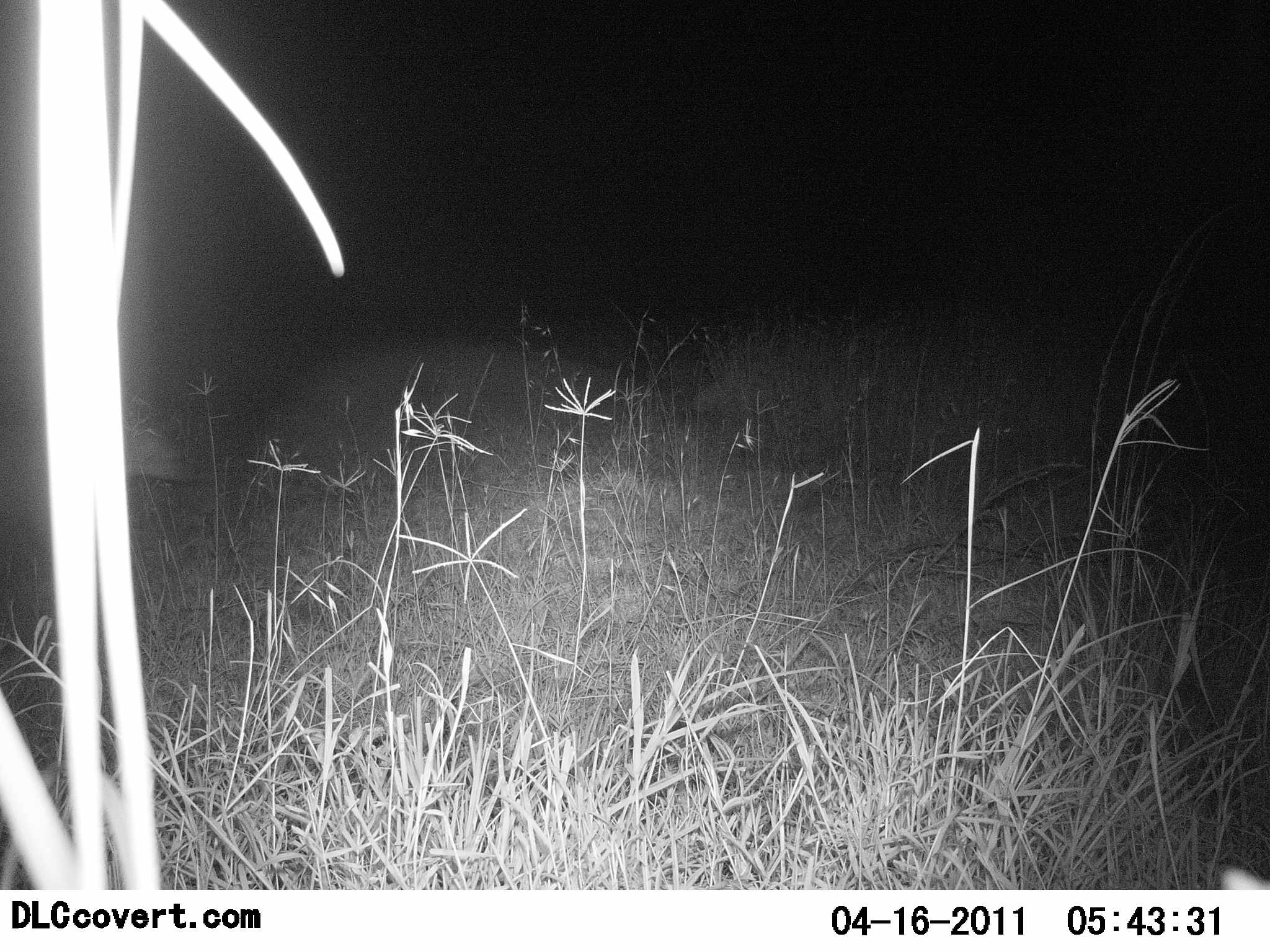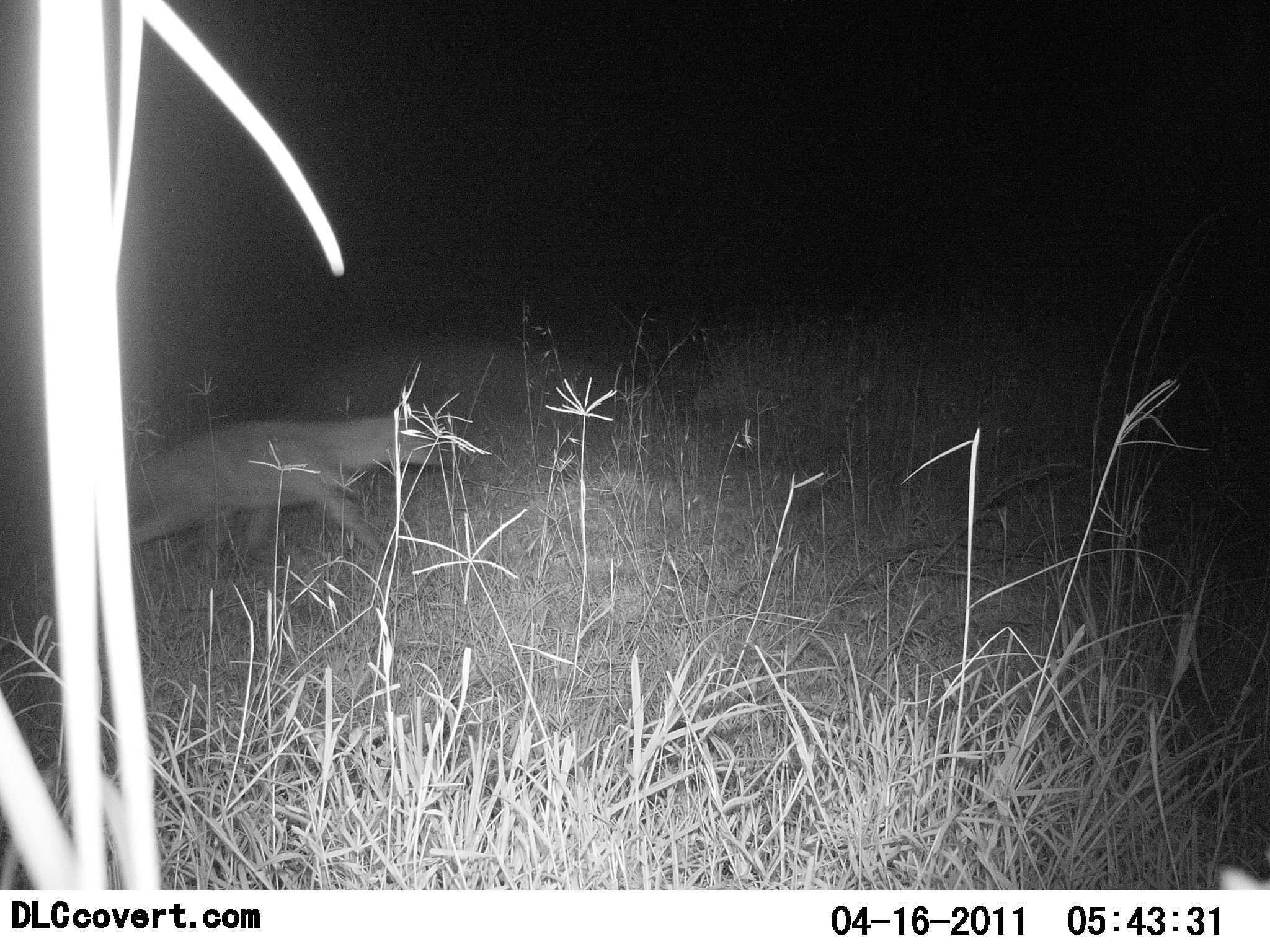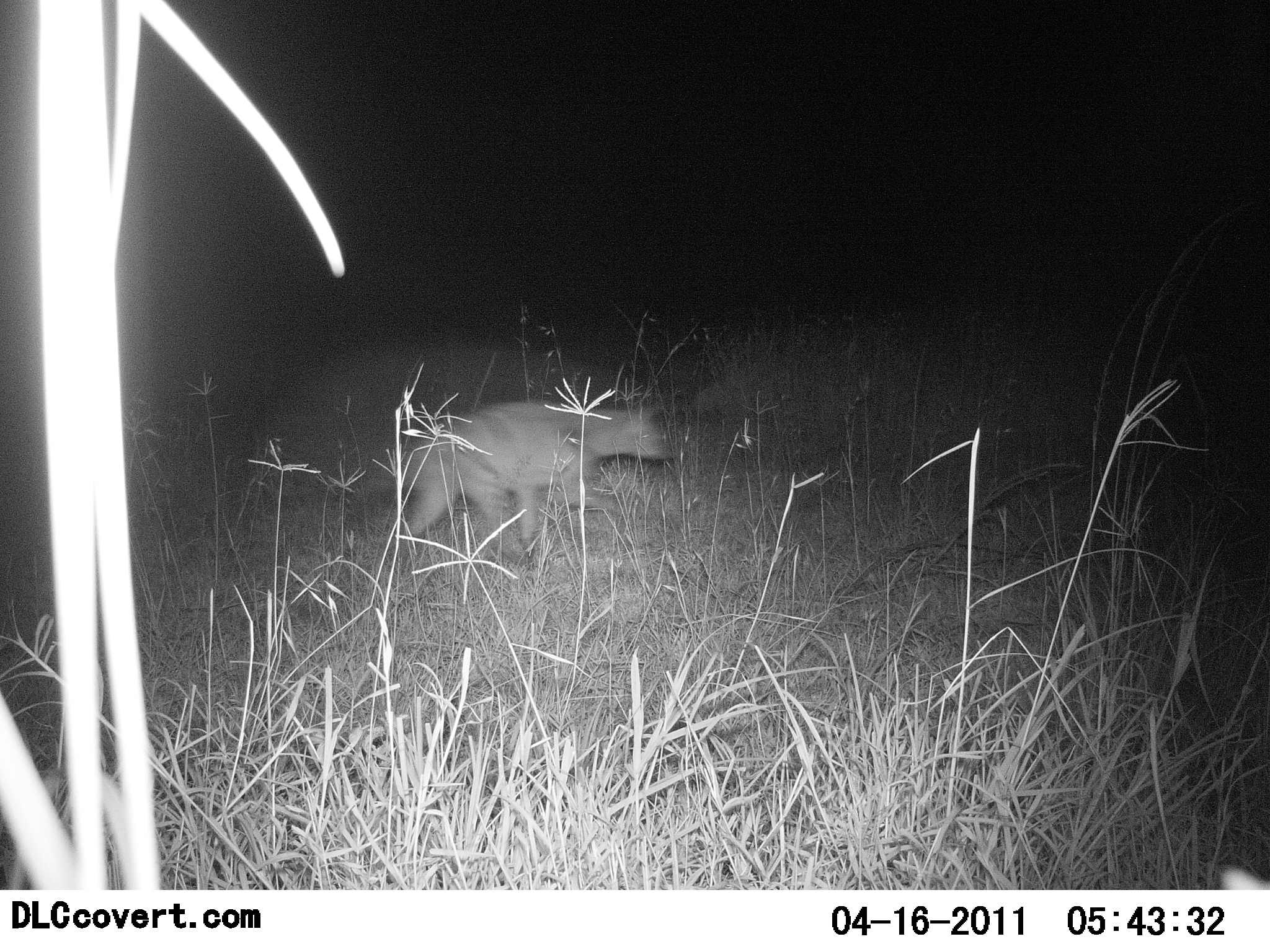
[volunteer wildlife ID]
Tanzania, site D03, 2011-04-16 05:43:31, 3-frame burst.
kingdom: Animalia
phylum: Chordata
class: Mammalia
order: Carnivora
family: Hyaenidae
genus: Crocuta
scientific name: Crocuta crocuta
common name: spotted hyena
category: hyenaspotted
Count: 1.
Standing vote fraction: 0%.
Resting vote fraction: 0%.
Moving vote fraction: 100%.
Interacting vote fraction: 0%.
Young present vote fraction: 0%.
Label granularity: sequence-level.